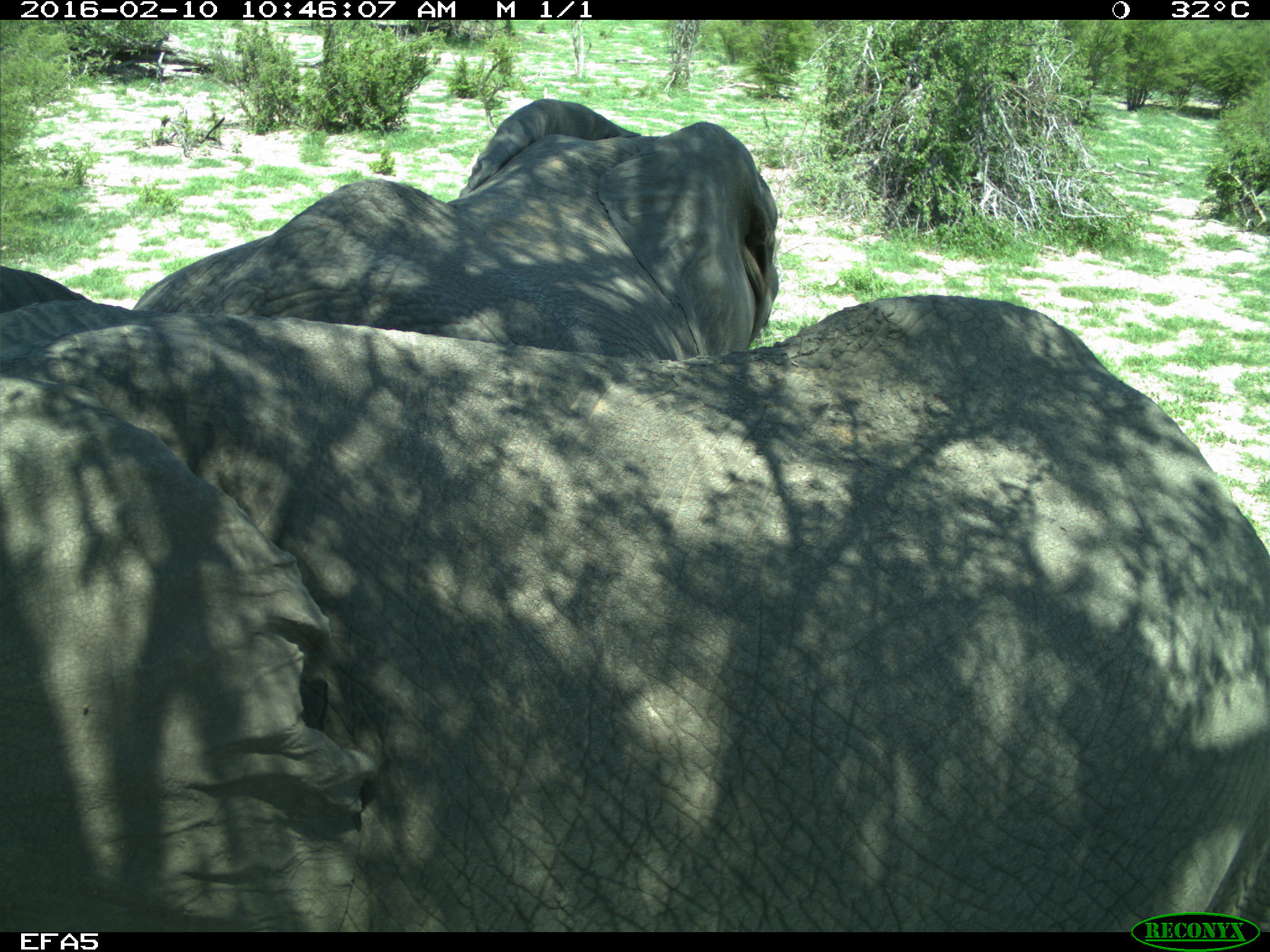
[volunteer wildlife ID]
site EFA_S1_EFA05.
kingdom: Animalia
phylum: Chordata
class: Mammalia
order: Proboscidea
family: Elephantidae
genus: Loxodonta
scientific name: Loxodonta africana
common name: african bush elephant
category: elephant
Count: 2.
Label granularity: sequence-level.